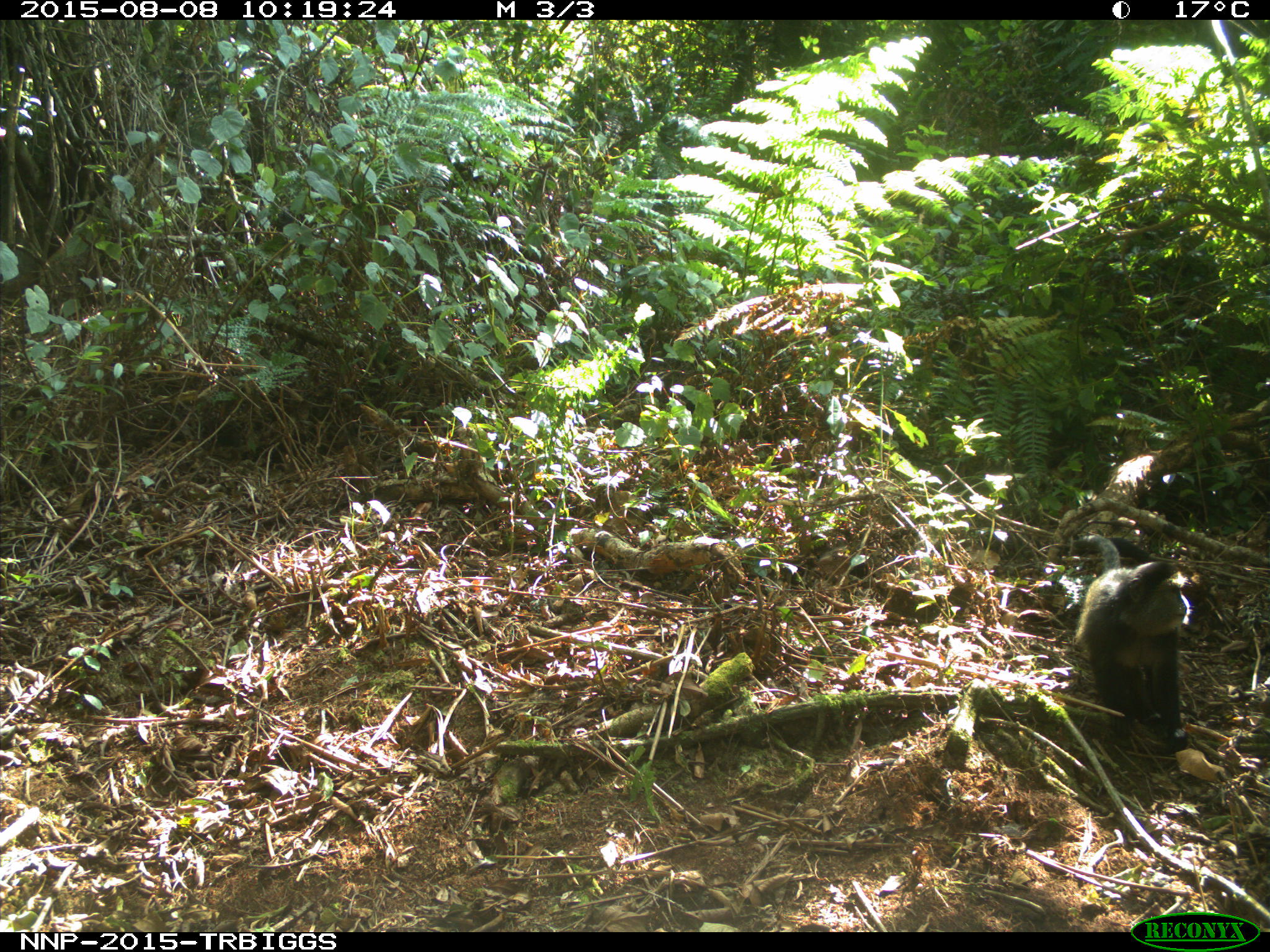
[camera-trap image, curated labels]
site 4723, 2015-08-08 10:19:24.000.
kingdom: Animalia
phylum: Chordata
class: Mammalia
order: Primates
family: Cercopithecidae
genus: Cercopithecus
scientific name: Cercopithecus mitis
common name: blue monkey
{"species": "Cercopithecus mitis (blue monkey)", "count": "1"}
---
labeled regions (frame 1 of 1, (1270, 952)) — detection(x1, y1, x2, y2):
cercopithecus mitis: detection(1071, 533, 1191, 754)